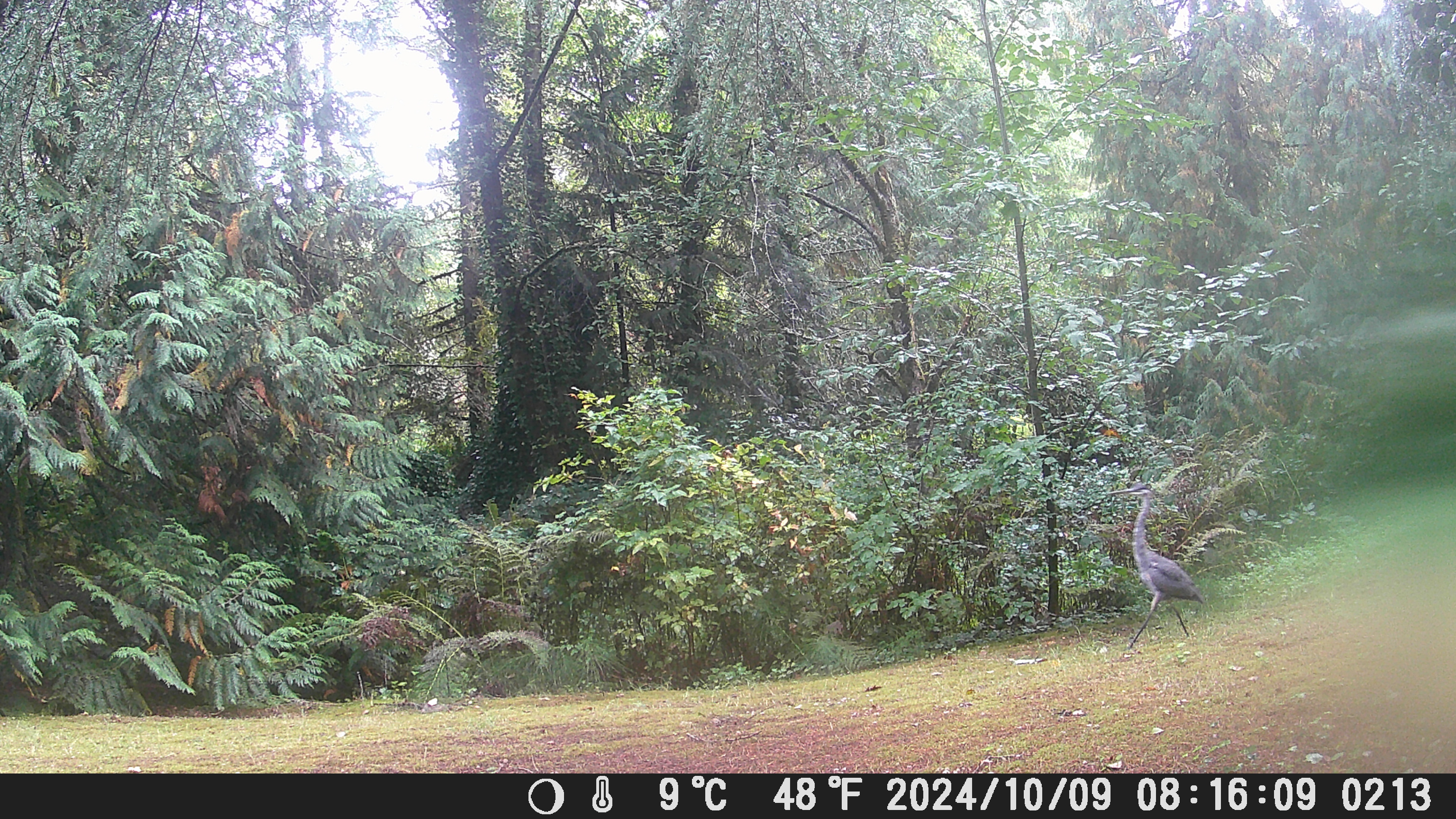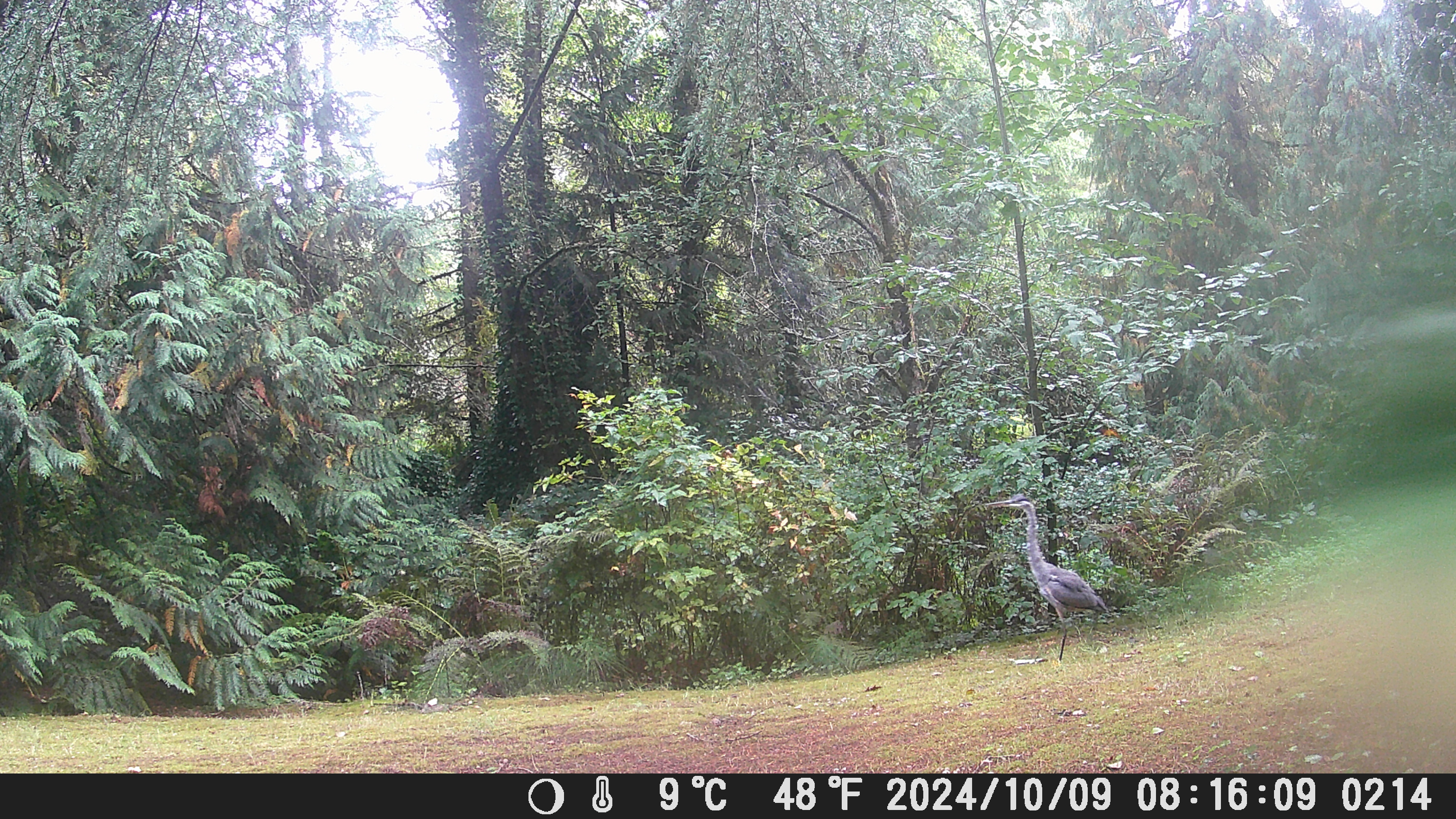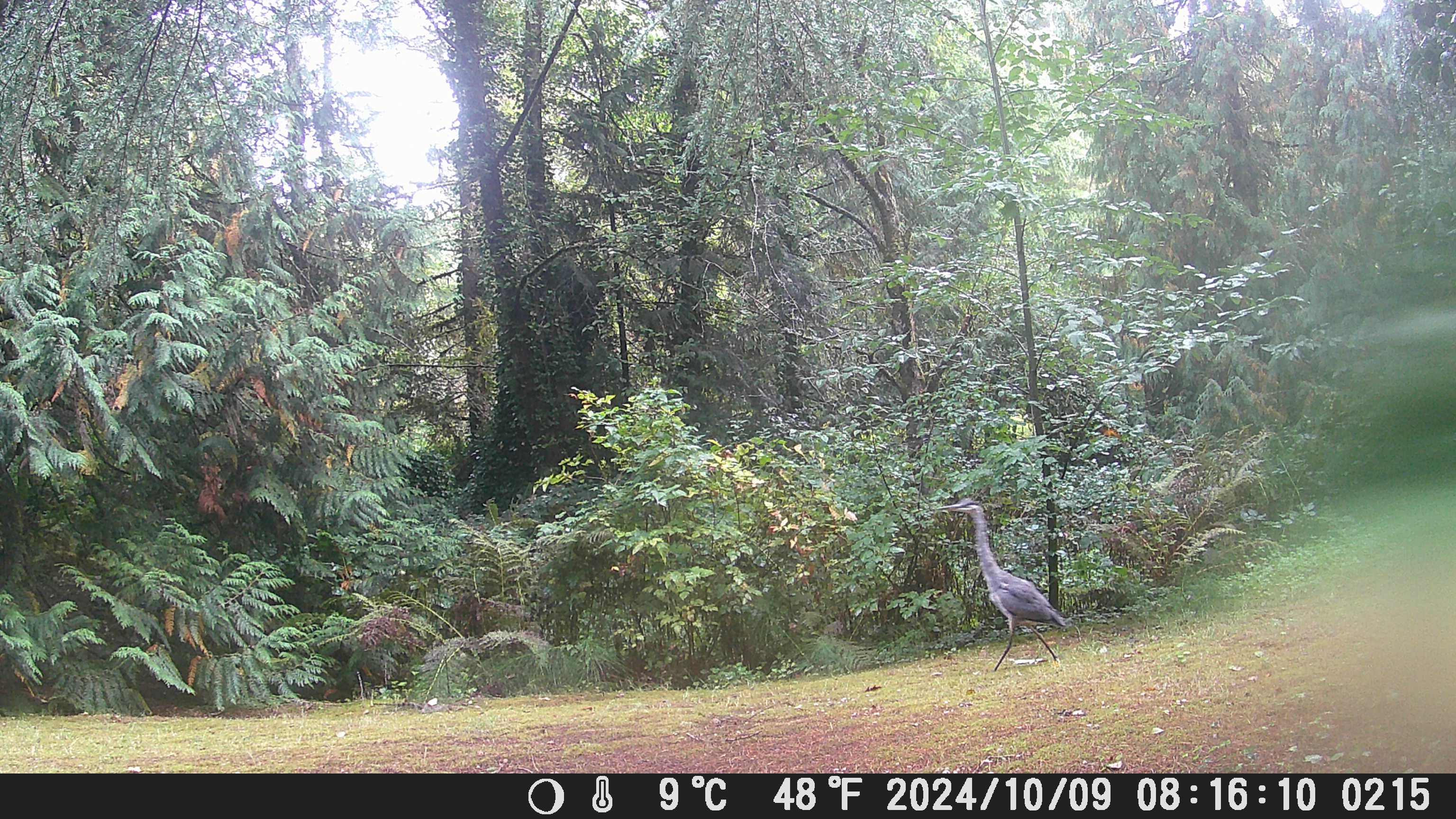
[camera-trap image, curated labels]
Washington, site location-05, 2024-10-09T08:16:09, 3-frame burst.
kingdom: Animalia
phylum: Chordata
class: Aves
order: Pelecaniformes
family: Ardeidae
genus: Ardea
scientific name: Ardea herodias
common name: great blue heron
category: heron